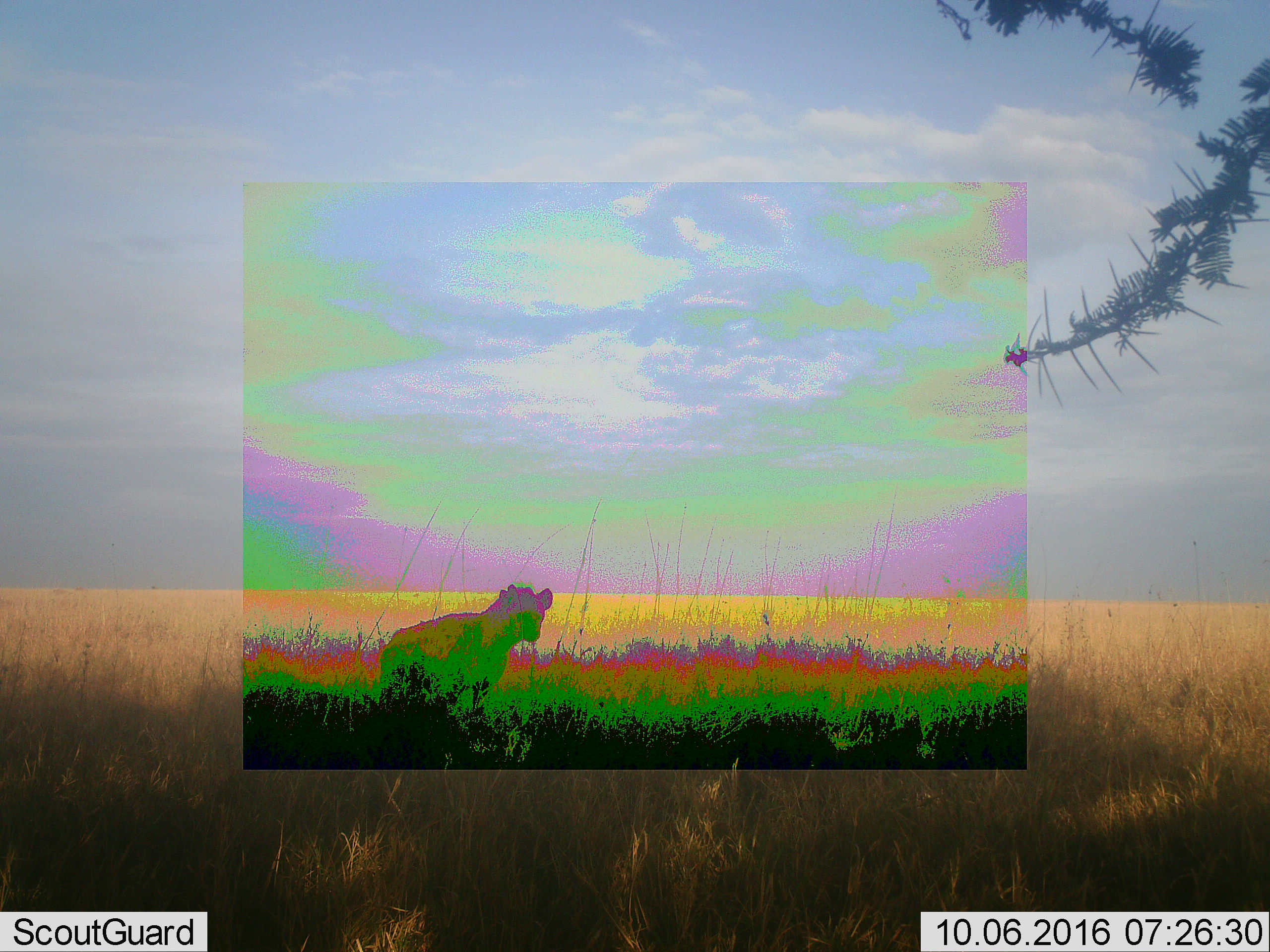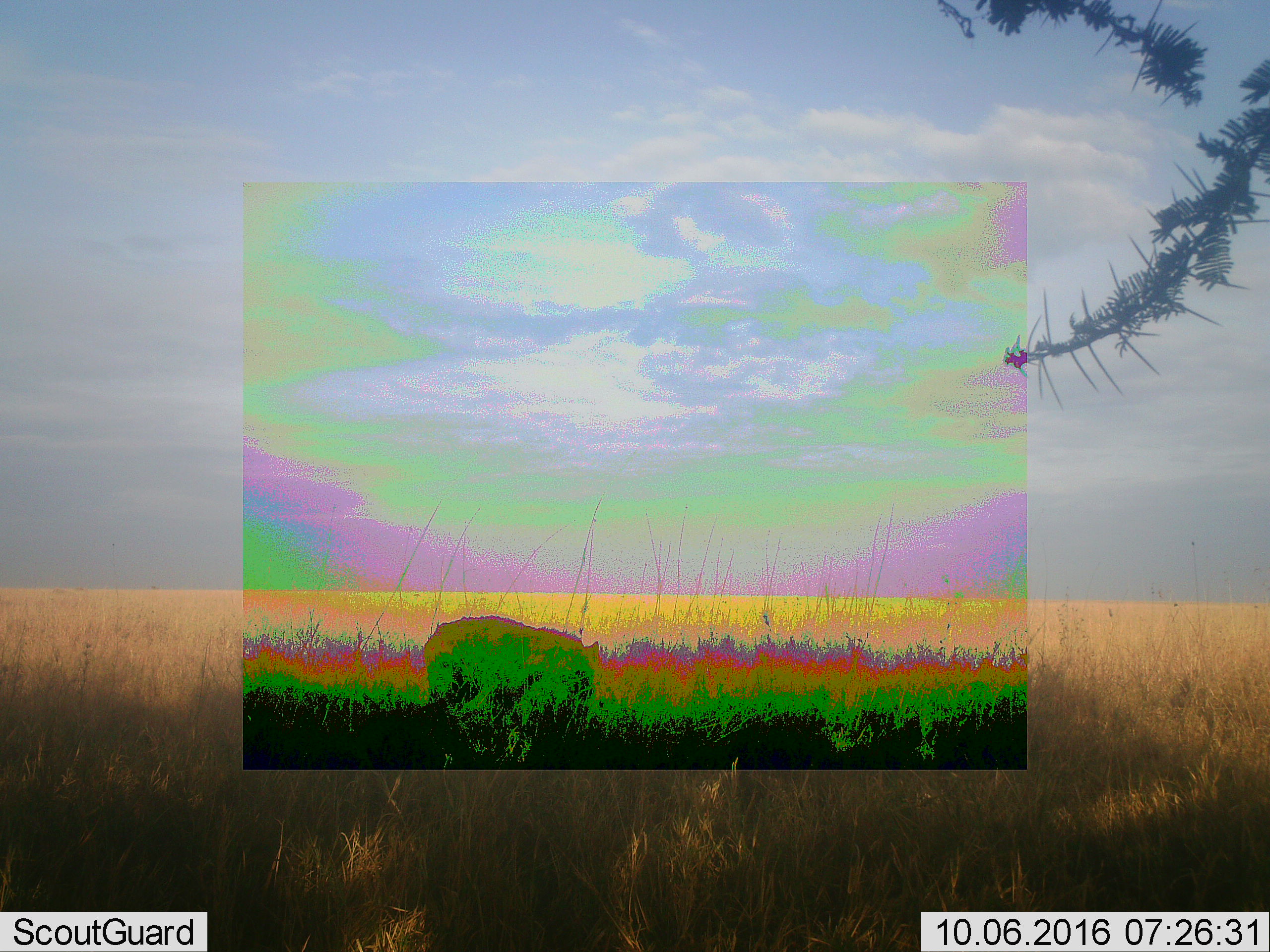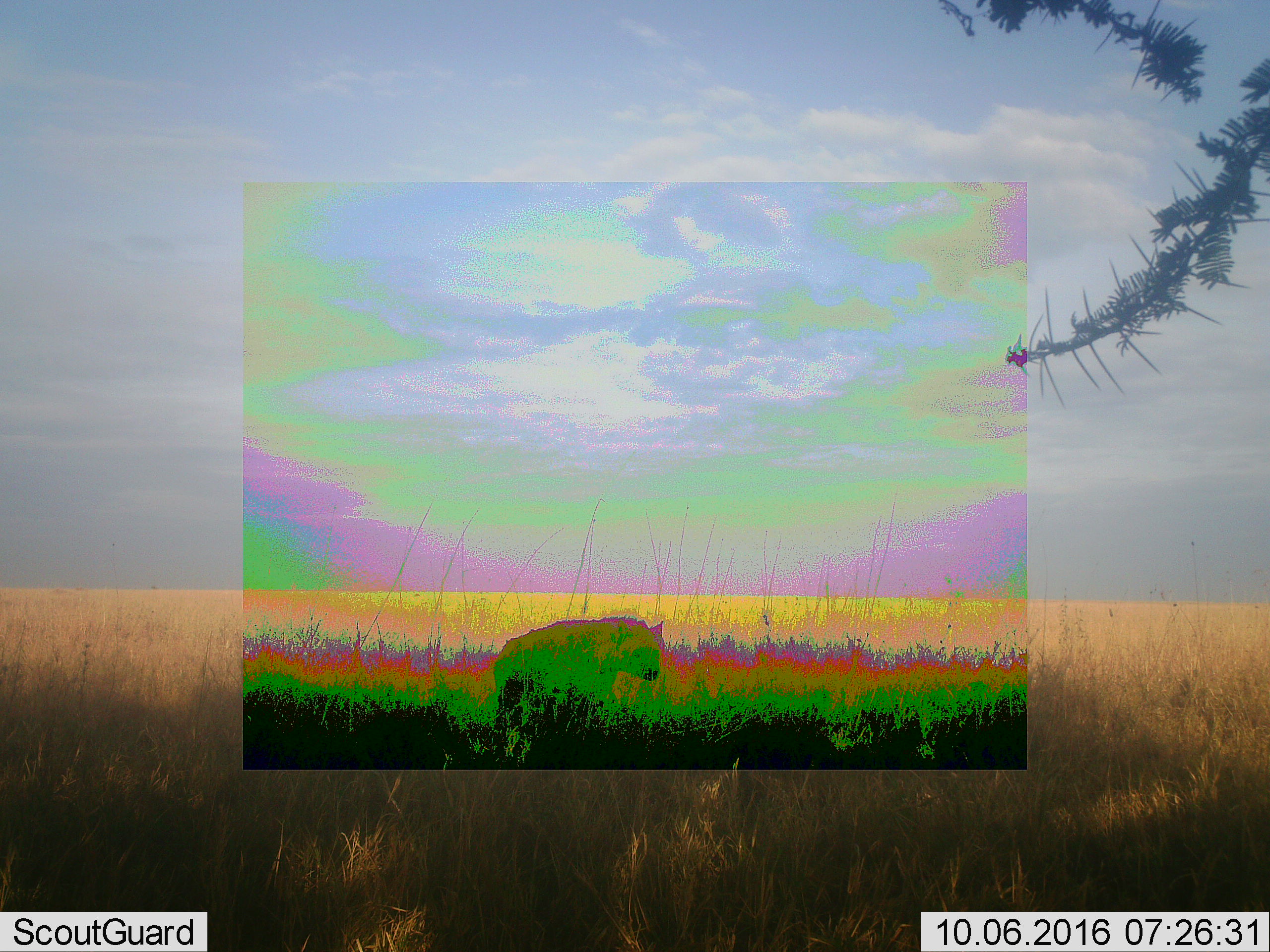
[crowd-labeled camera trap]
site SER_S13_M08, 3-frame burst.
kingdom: Animalia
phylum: Chordata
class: Mammalia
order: Carnivora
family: Hyaenidae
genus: Crocuta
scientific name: Crocuta crocuta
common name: spotted hyena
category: hyenaspotted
Hyenaspotted (spotted hyena) (Crocuta crocuta), count 1. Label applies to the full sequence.